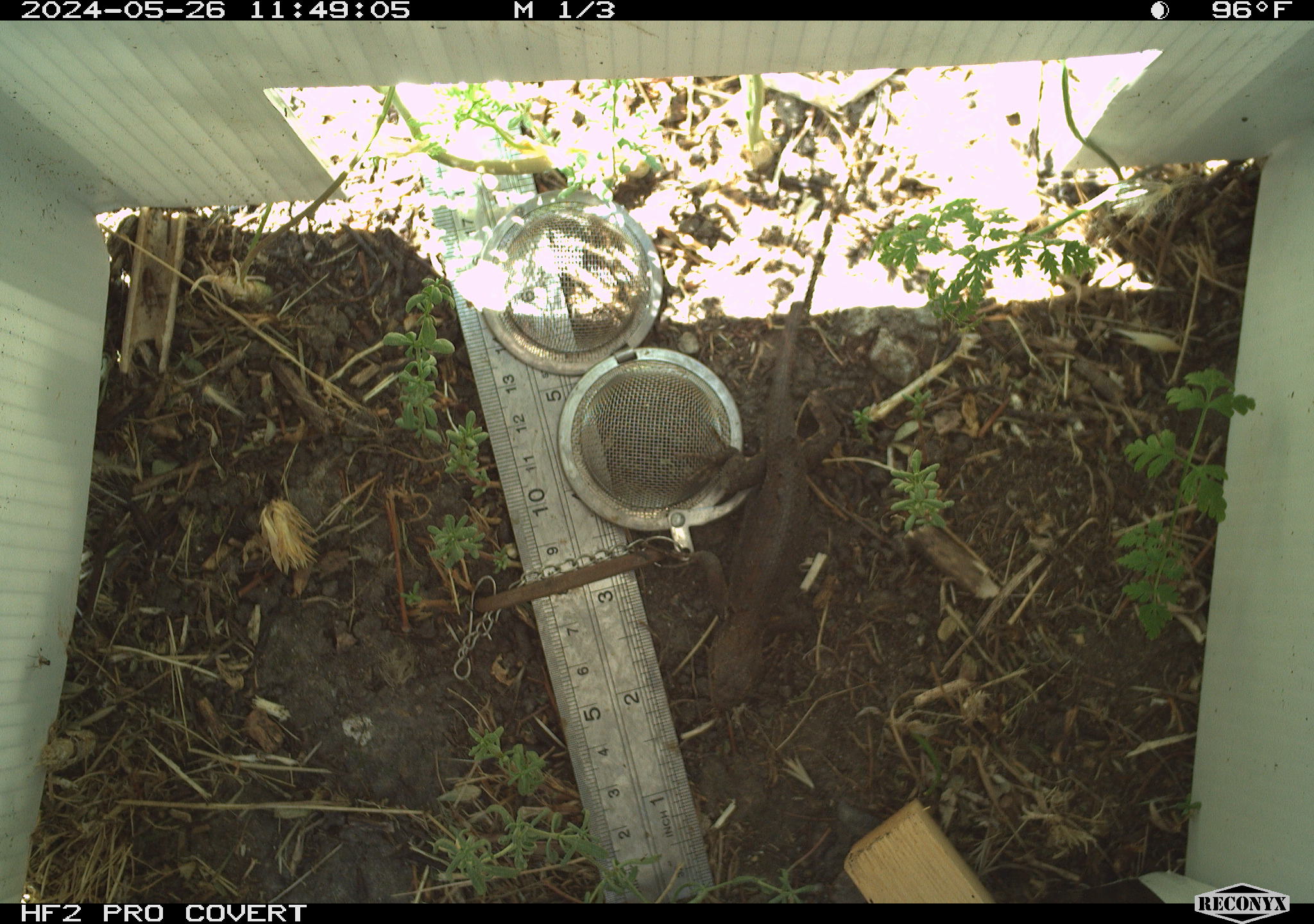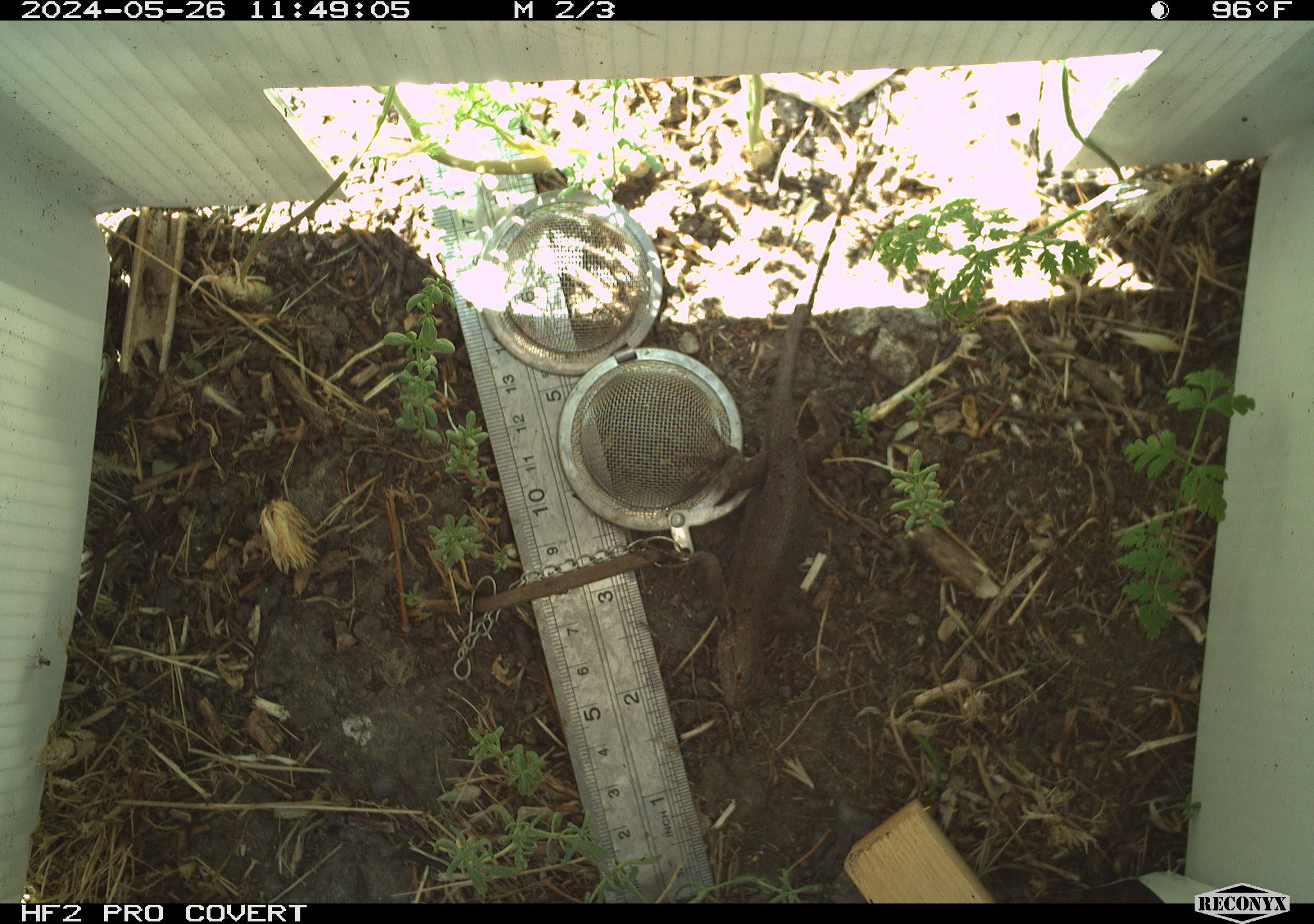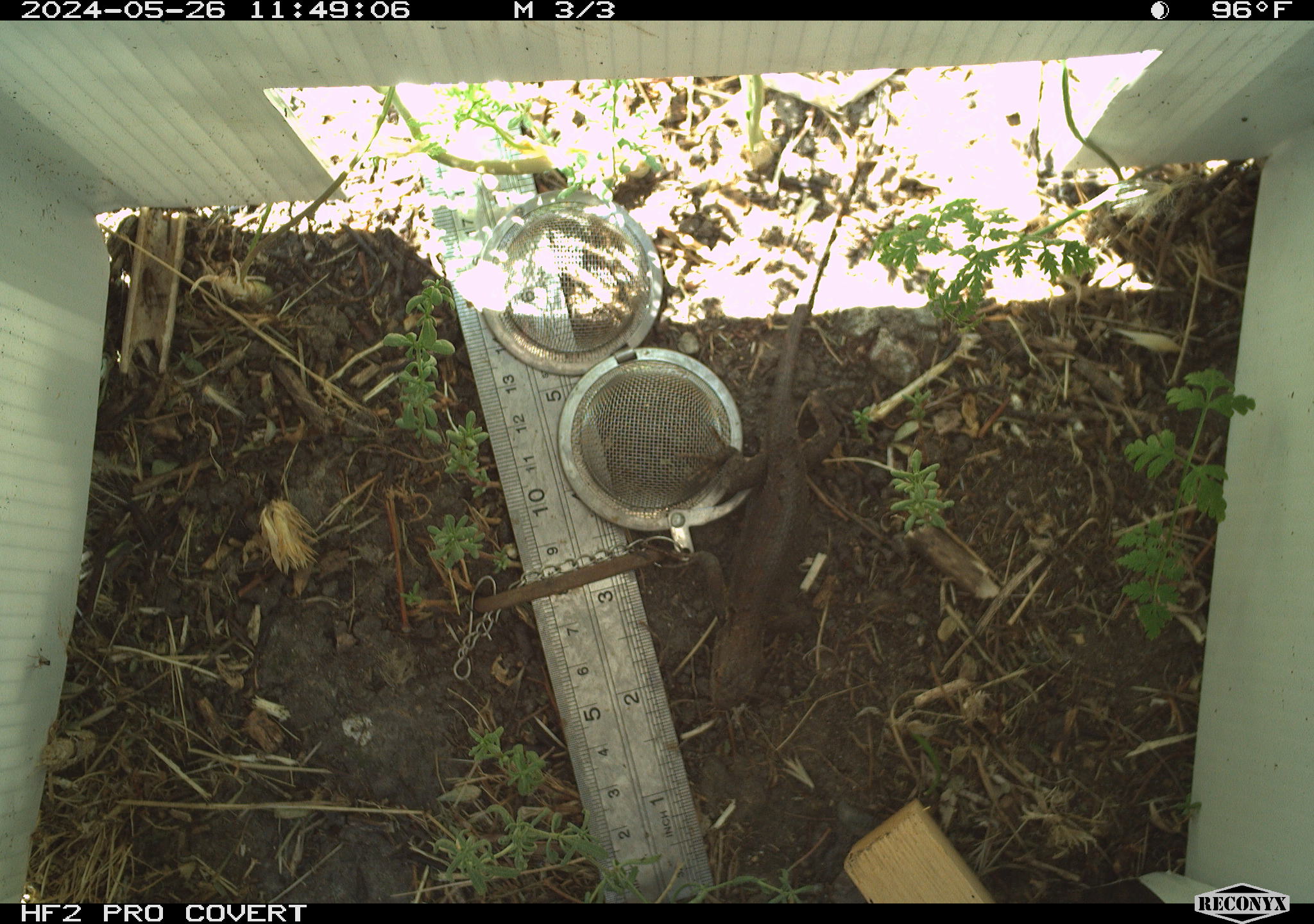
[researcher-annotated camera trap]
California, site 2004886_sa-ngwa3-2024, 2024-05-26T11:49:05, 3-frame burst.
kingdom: Animalia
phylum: Chordata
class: Reptilia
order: Squamata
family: Phrynosomatidae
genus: Sceloporus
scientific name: Sceloporus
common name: spiny lizards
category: sceloporus species